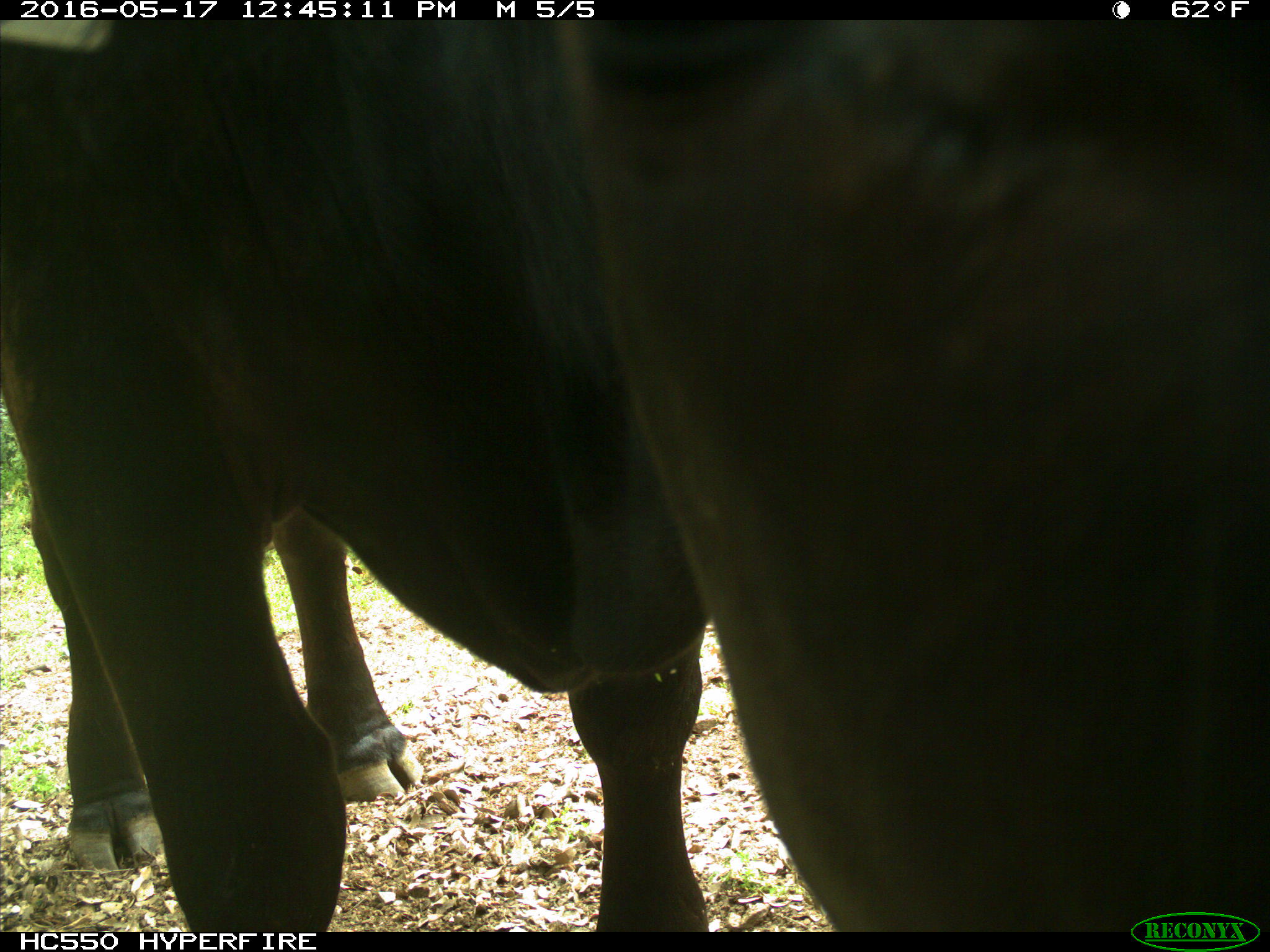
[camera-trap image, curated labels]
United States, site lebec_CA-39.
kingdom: Animalia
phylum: Chordata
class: Mammalia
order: Artiodactyla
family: Bovidae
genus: Bos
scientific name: Bos taurus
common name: domestic cow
Bos taurus (domestic cow).